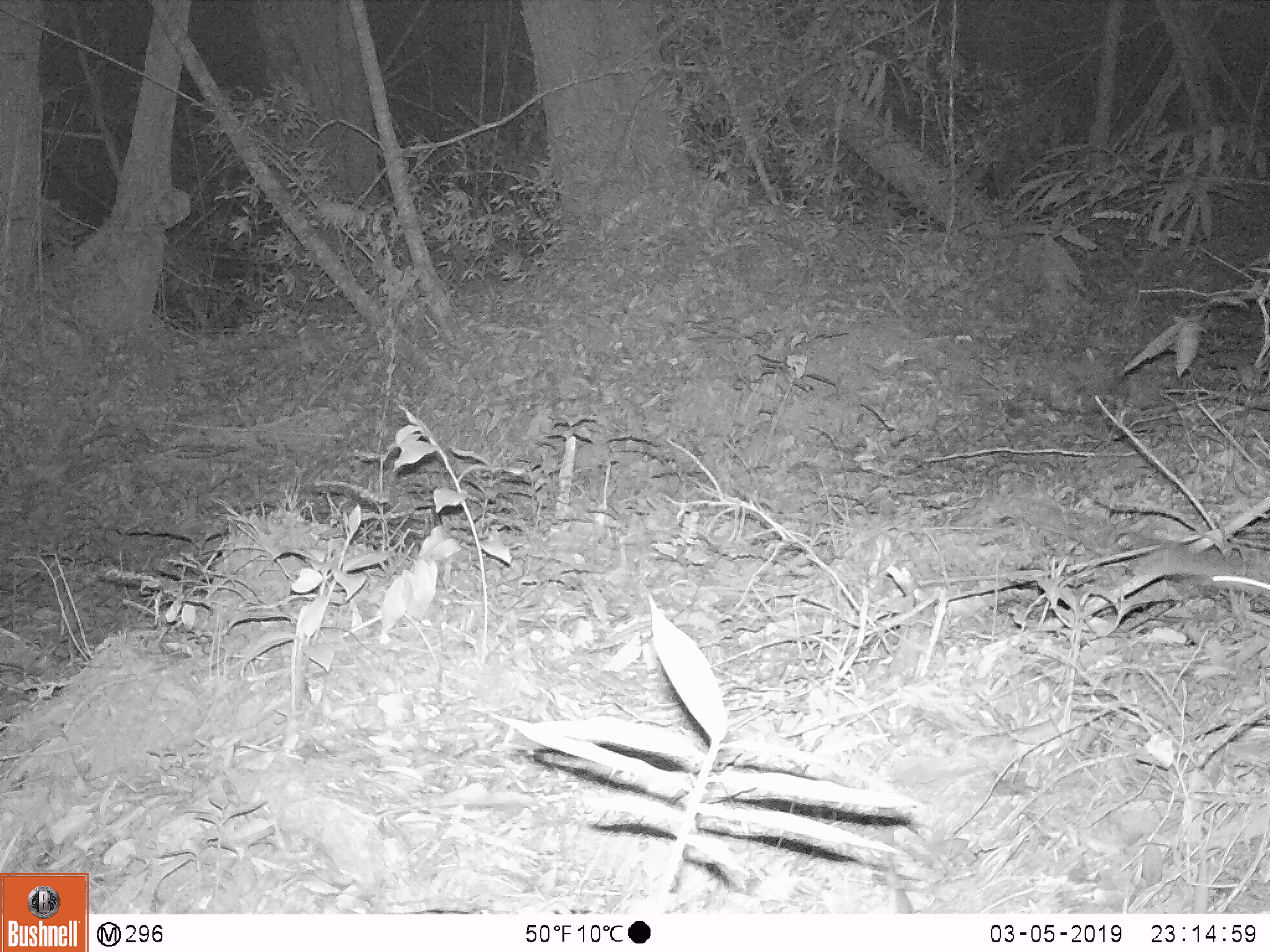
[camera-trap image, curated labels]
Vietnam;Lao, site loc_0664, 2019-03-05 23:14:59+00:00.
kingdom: Animalia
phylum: Chordata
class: Mammalia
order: Rodentia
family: Muridae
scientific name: Muridae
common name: old-world mice and rats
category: unidentified murid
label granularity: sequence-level